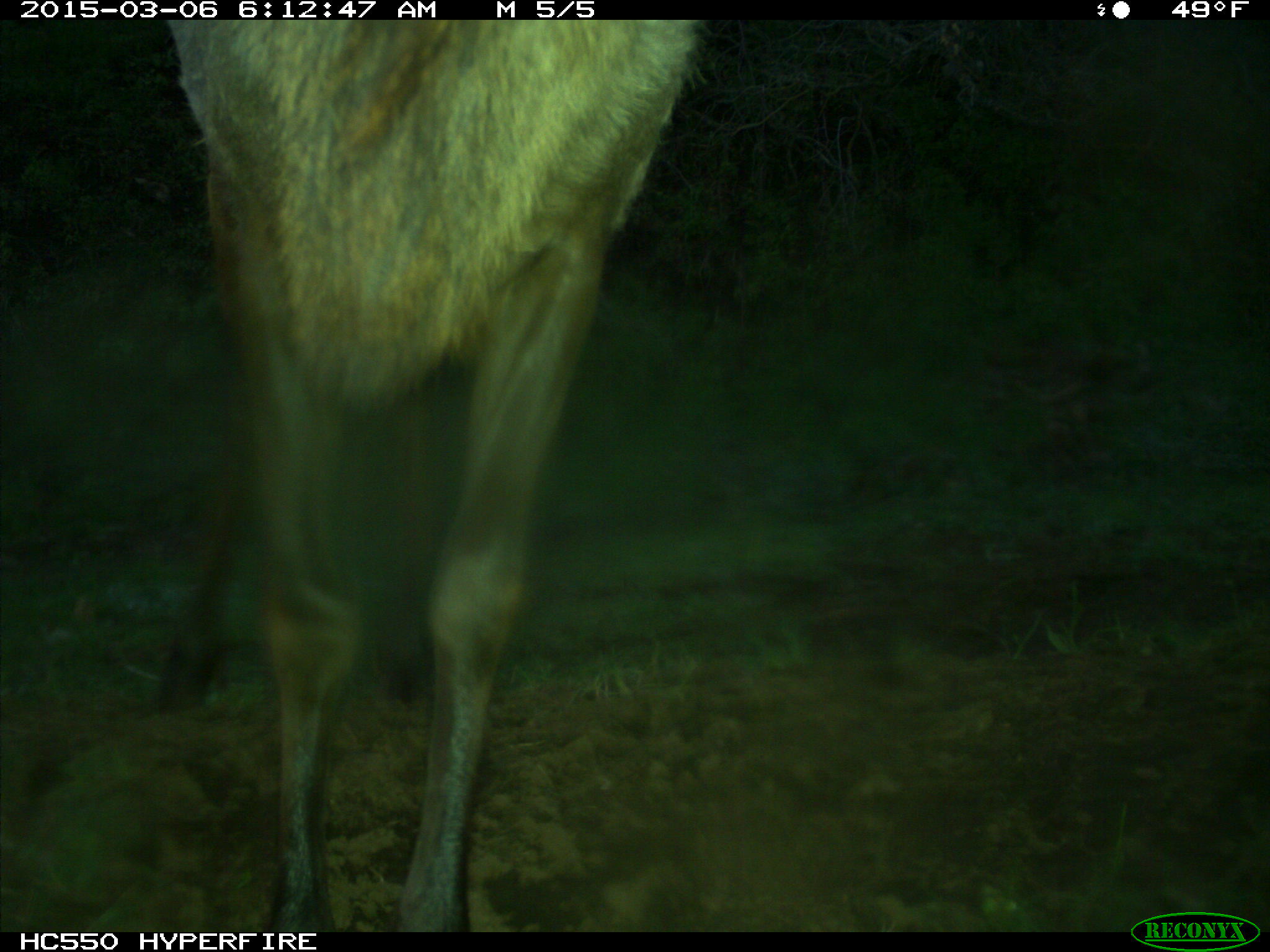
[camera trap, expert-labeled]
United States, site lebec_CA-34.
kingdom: Animalia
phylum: Chordata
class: Mammalia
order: Artiodactyla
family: Cervidae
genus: Cervus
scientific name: Cervus canadensis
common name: elk